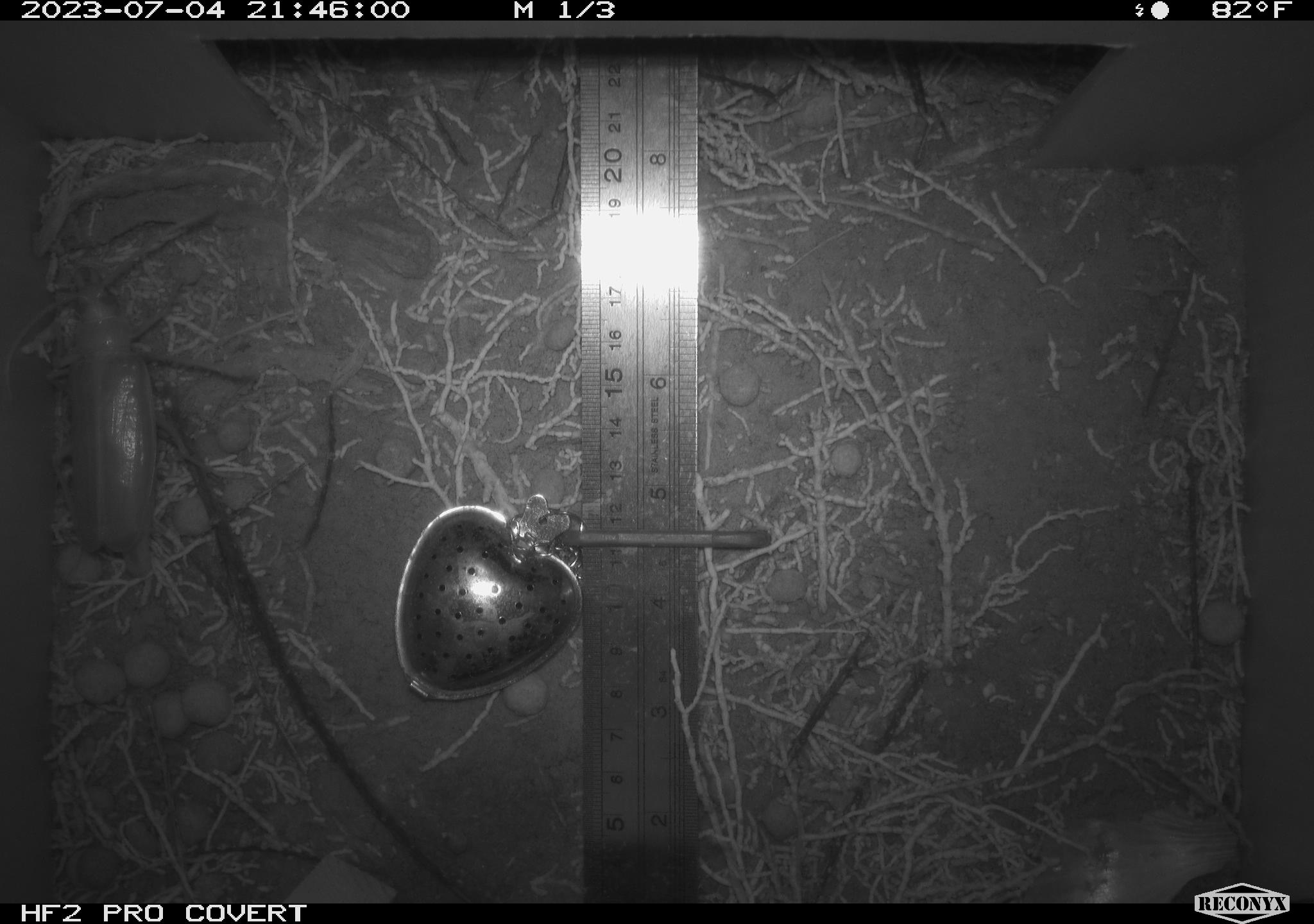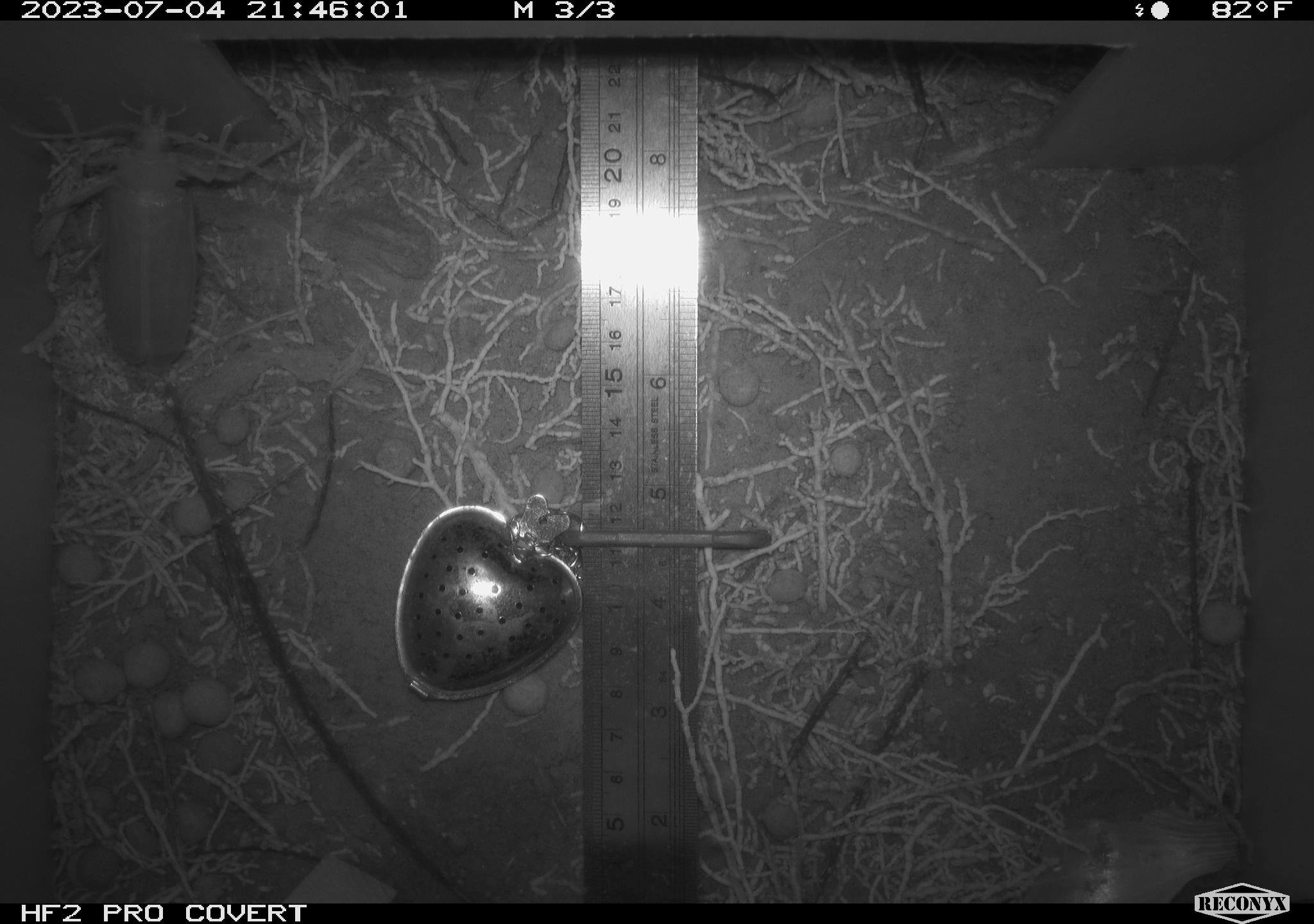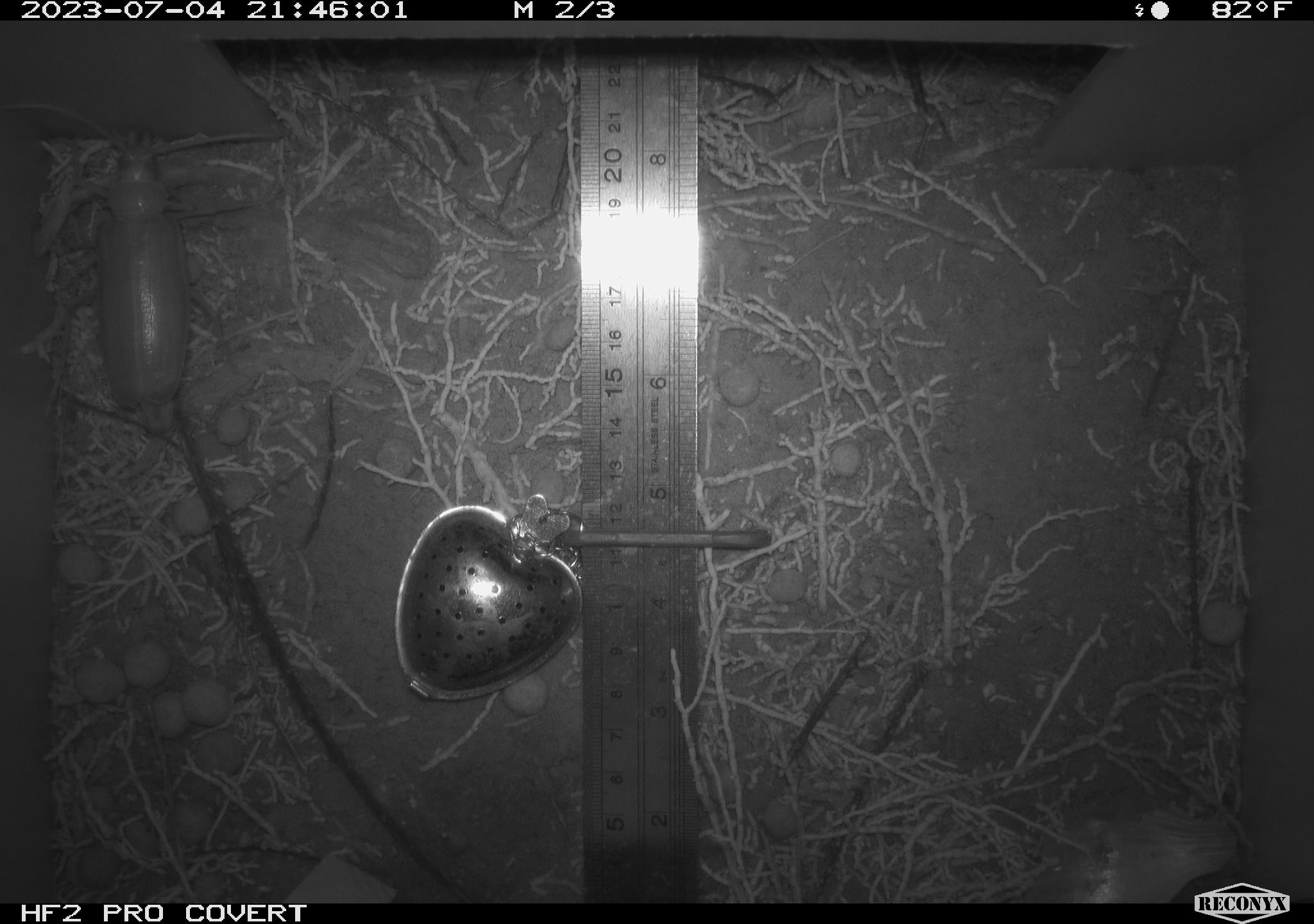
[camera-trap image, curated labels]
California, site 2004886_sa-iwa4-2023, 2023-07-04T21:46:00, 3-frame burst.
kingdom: Animalia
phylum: Arthropoda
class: Insecta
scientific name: Insecta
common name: insect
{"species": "insect (Insecta)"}